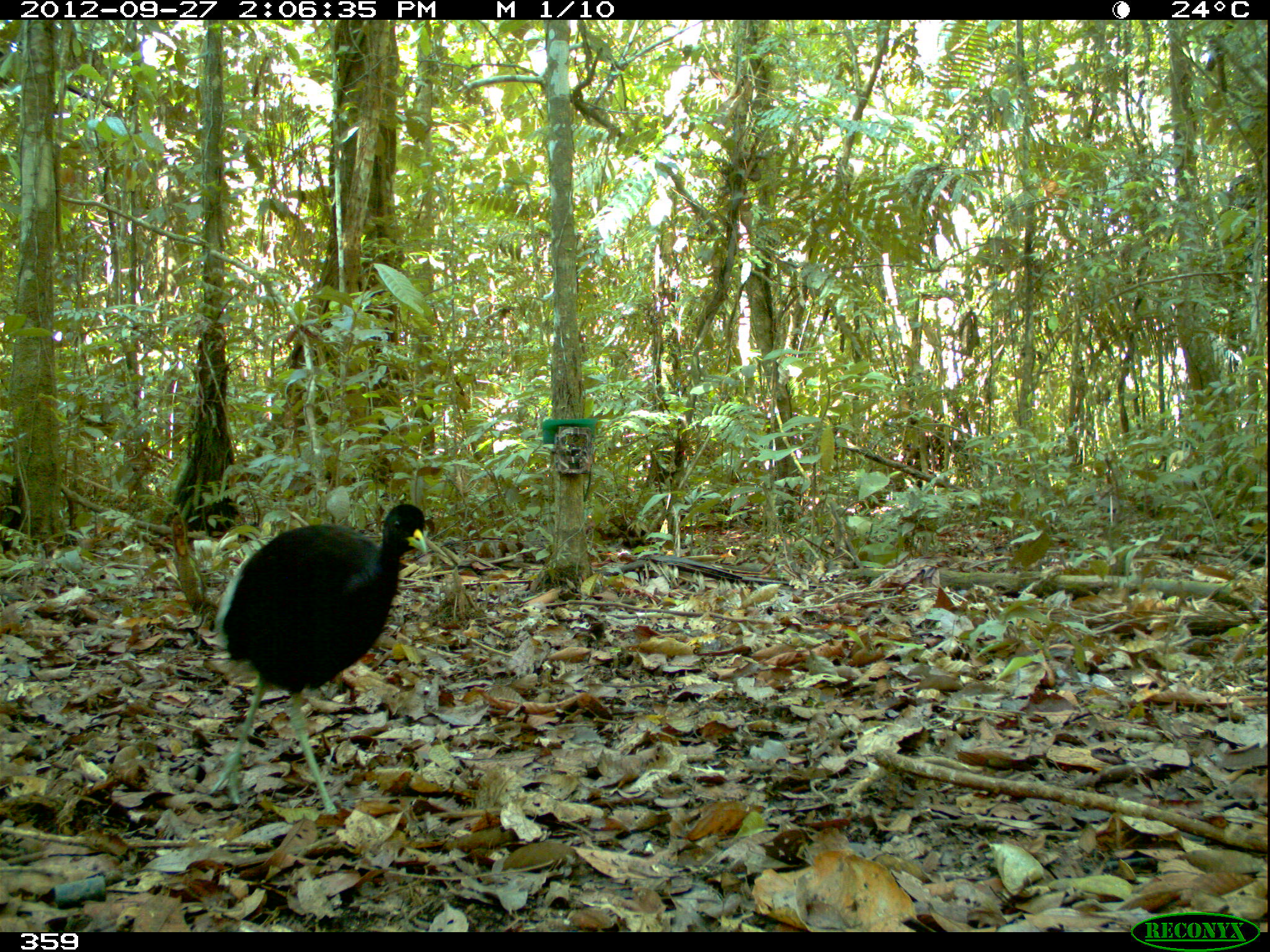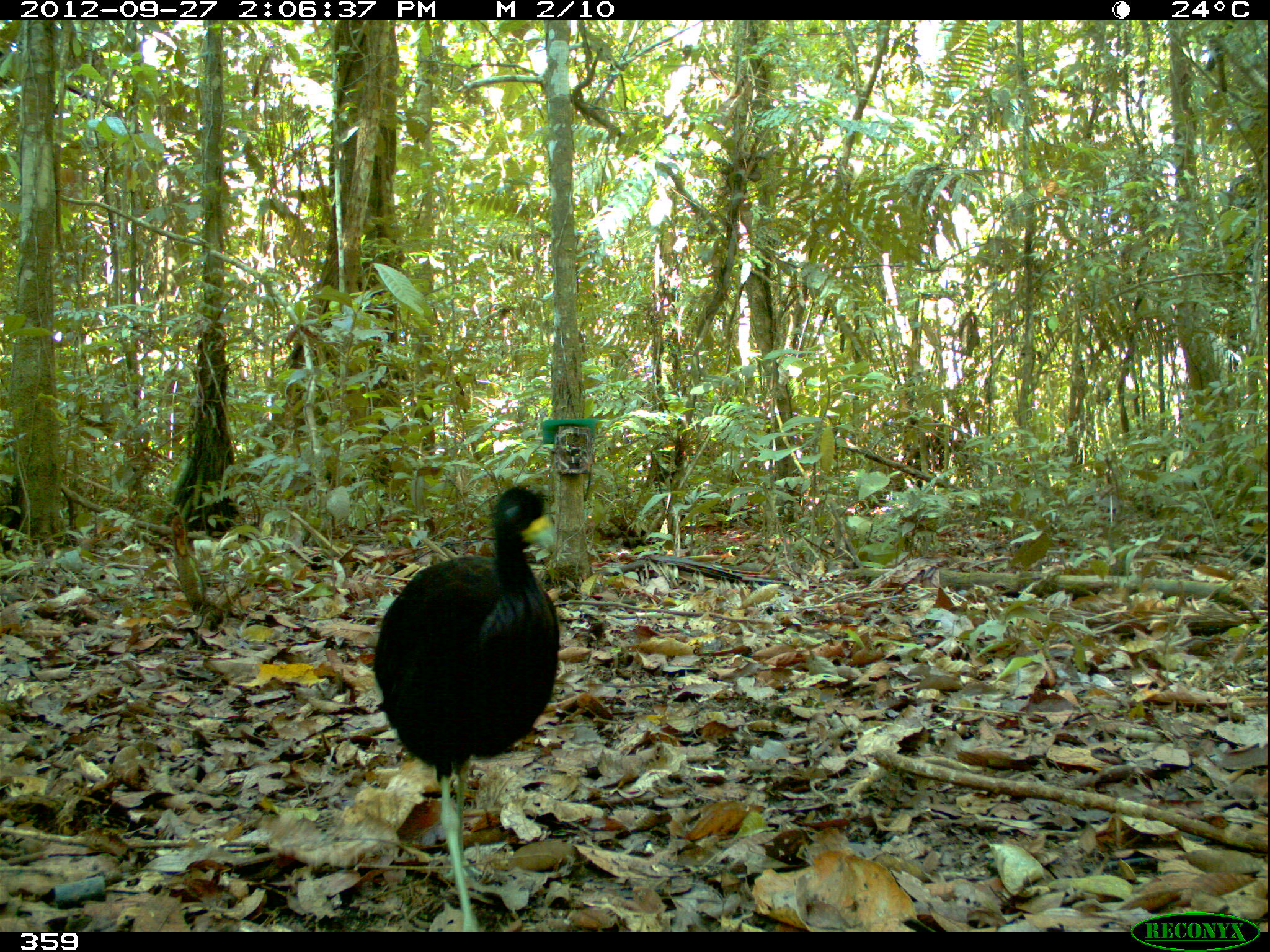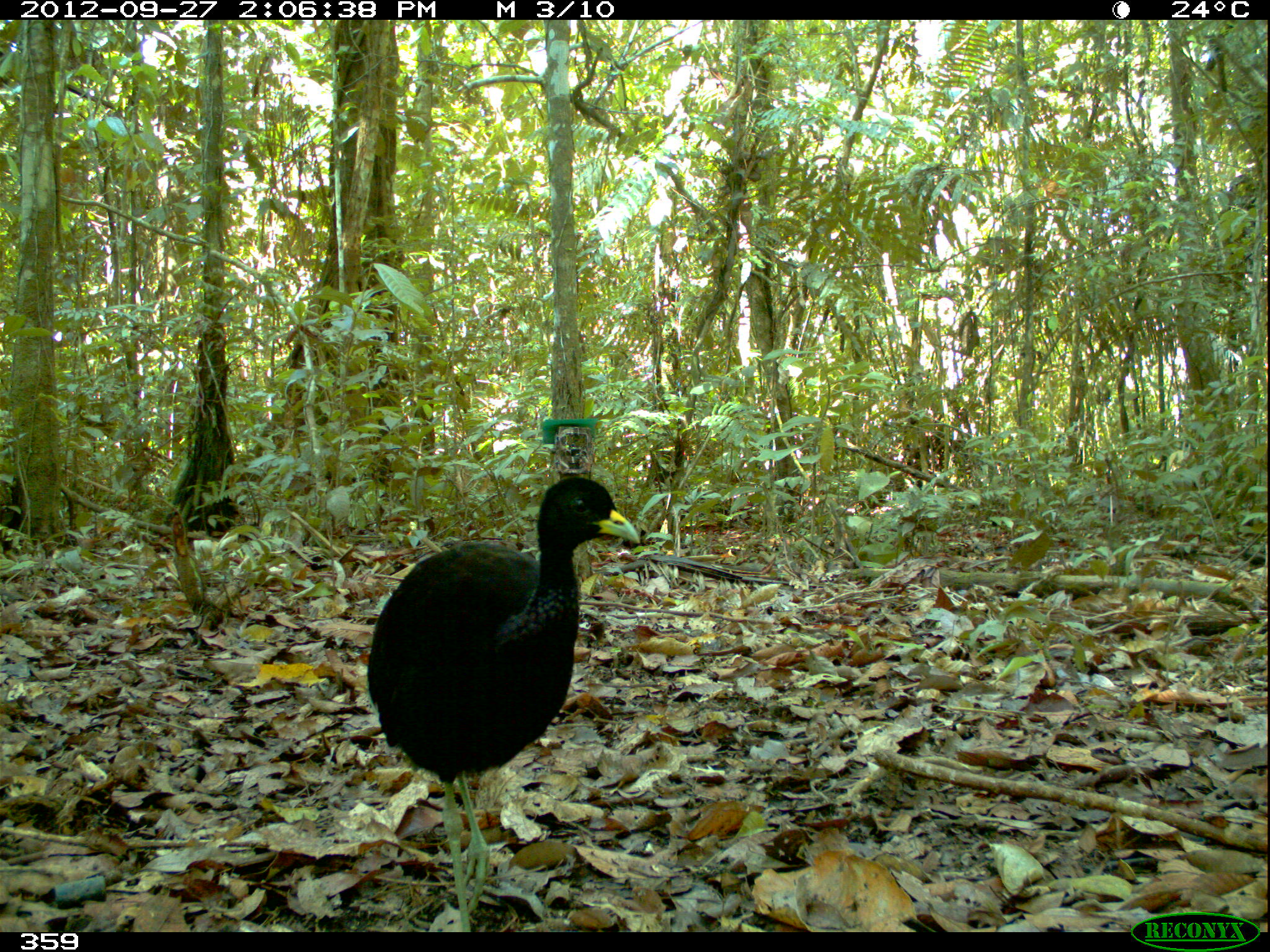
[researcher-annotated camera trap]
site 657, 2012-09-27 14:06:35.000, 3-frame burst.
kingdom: Animalia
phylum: Chordata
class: Aves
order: Gruiformes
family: Psophiidae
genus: Psophia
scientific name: Psophia leucoptera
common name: pale-winged trumpeter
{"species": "Psophia leucoptera (pale-winged trumpeter)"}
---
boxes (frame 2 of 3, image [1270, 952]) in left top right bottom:
psophia leucoptera: 372 479 560 932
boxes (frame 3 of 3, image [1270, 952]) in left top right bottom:
psophia leucoptera: 365 471 641 932